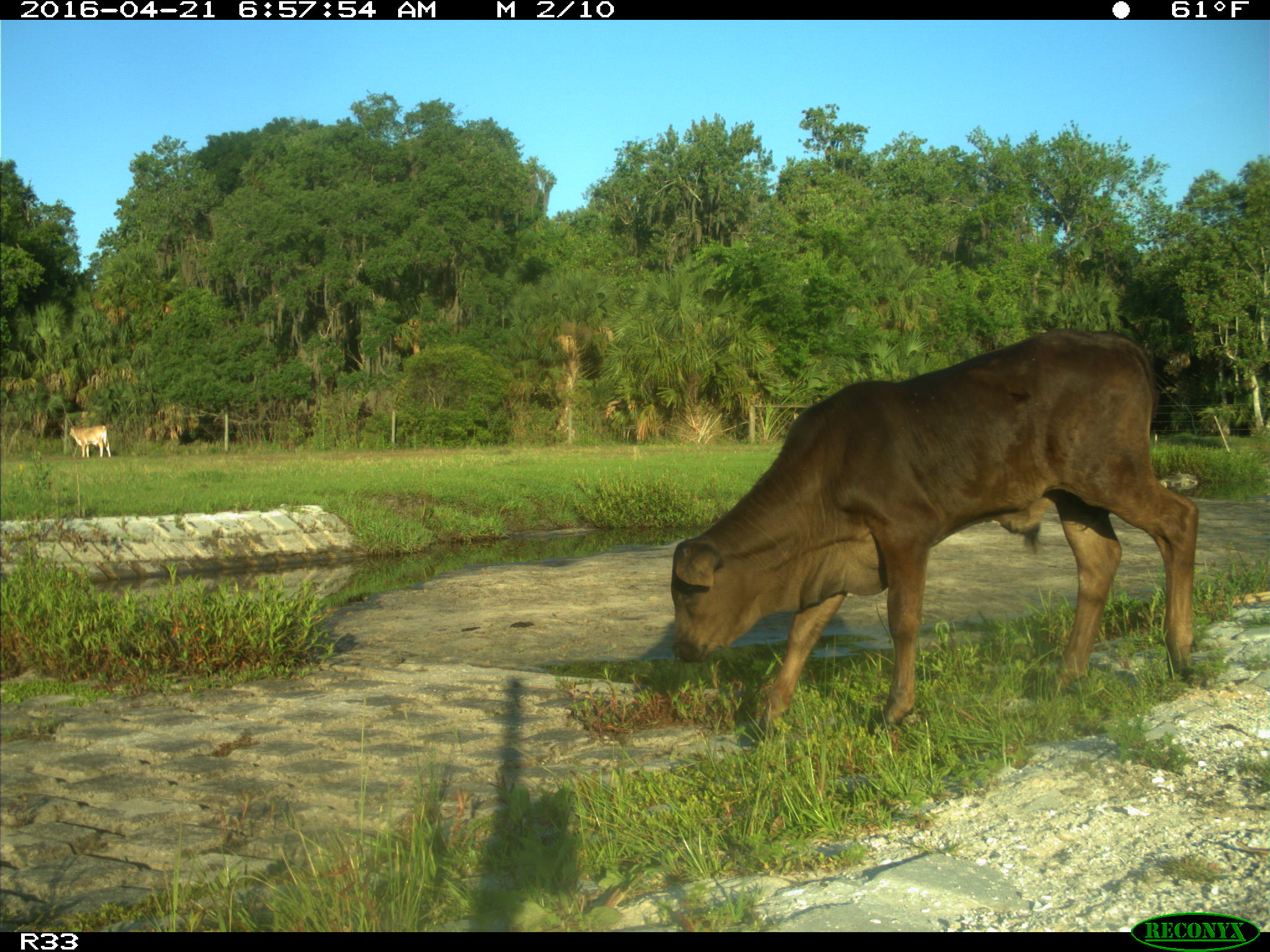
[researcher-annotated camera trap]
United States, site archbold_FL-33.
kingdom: Animalia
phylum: Chordata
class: Mammalia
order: Artiodactyla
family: Bovidae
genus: Bos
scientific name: Bos taurus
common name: domestic cow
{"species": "Bos taurus (domestic cow)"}